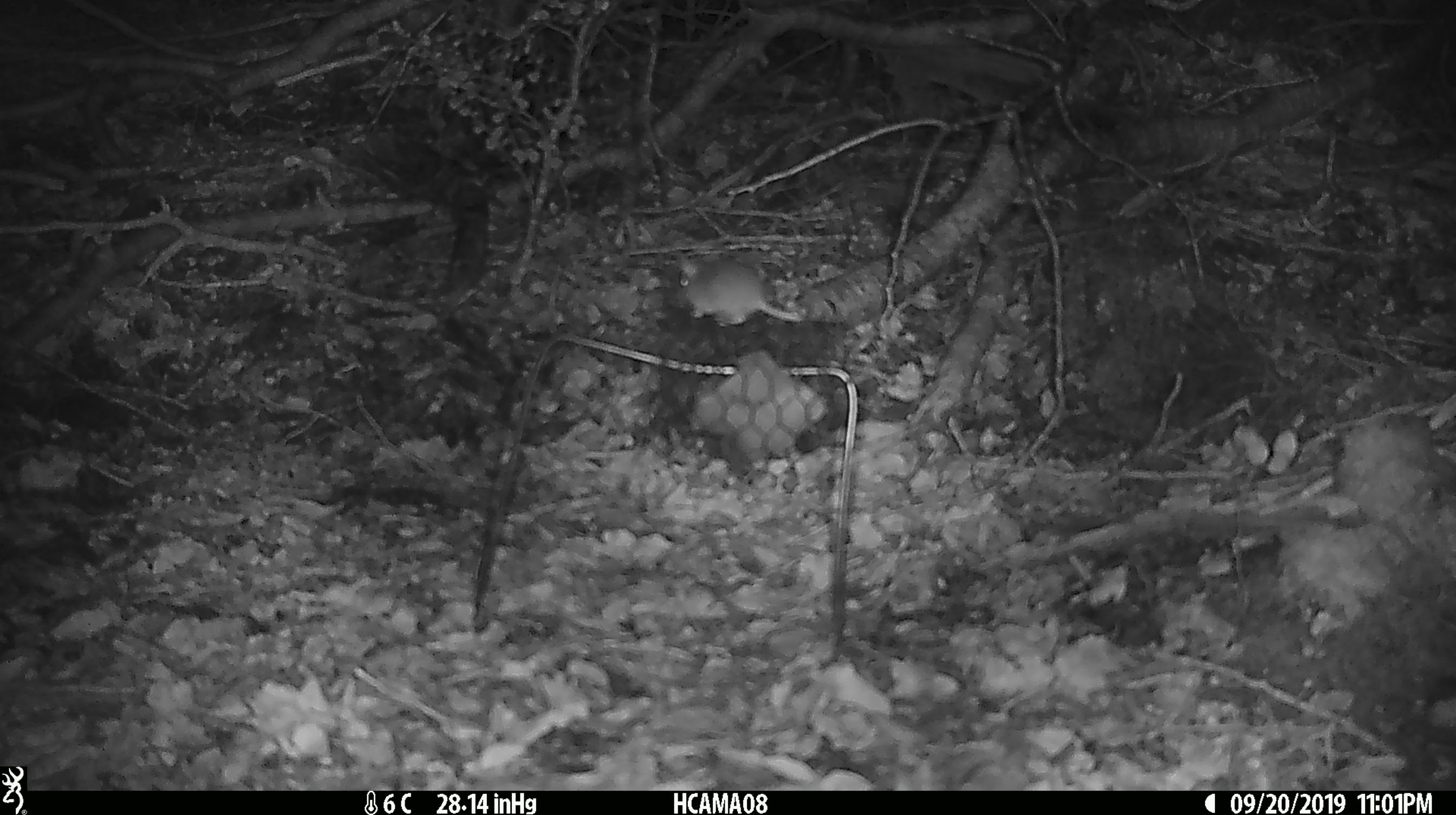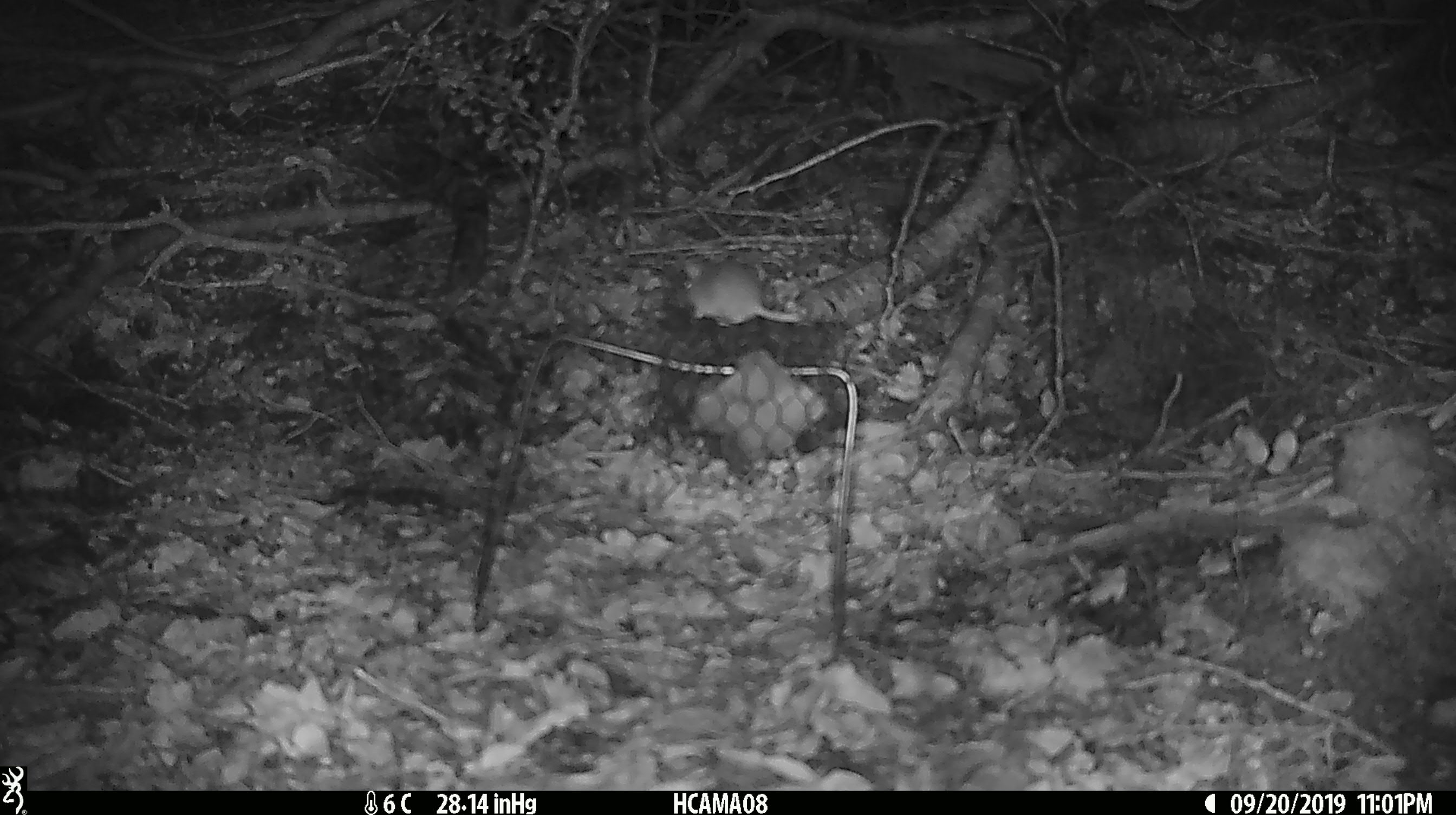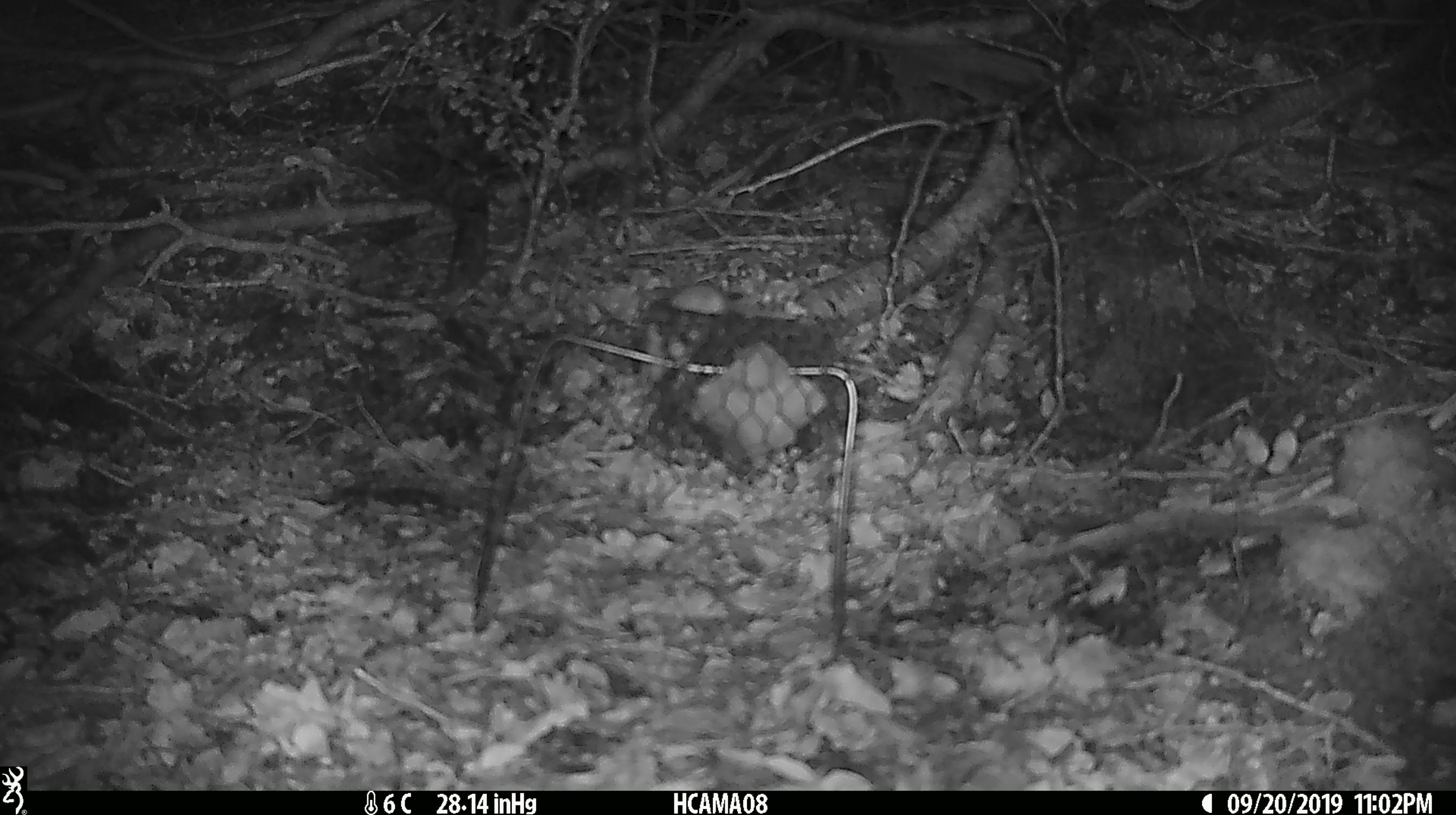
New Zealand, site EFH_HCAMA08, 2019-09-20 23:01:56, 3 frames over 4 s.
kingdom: Animalia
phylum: Chordata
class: Mammalia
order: Rodentia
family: Muridae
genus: Mus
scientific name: Mus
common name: mouse